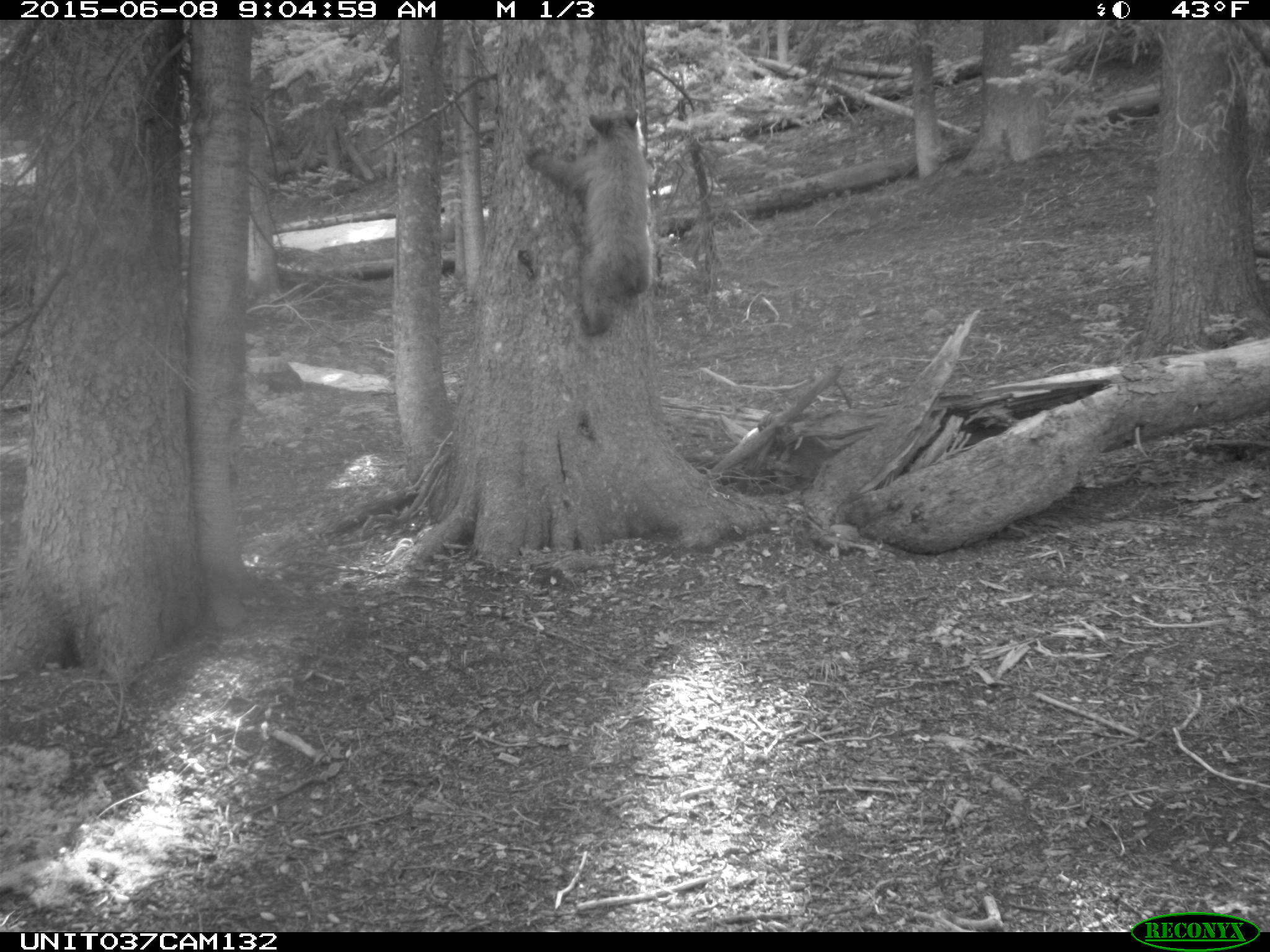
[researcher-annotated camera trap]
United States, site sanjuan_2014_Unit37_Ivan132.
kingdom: Animalia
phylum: Chordata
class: Mammalia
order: Carnivora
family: Ursidae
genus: Ursus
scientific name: Ursus americanus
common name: american black bear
Ursus americanus (american black bear).